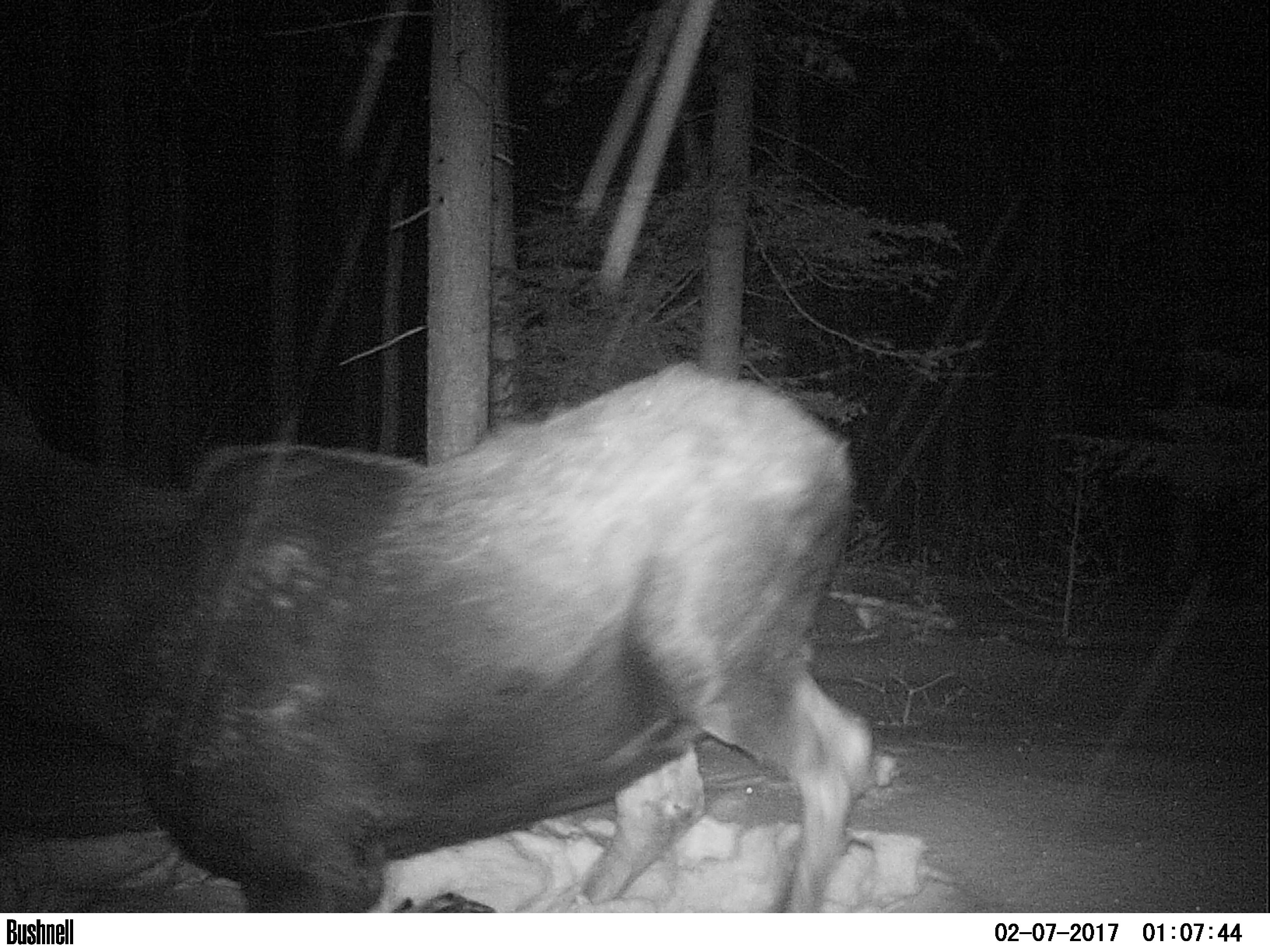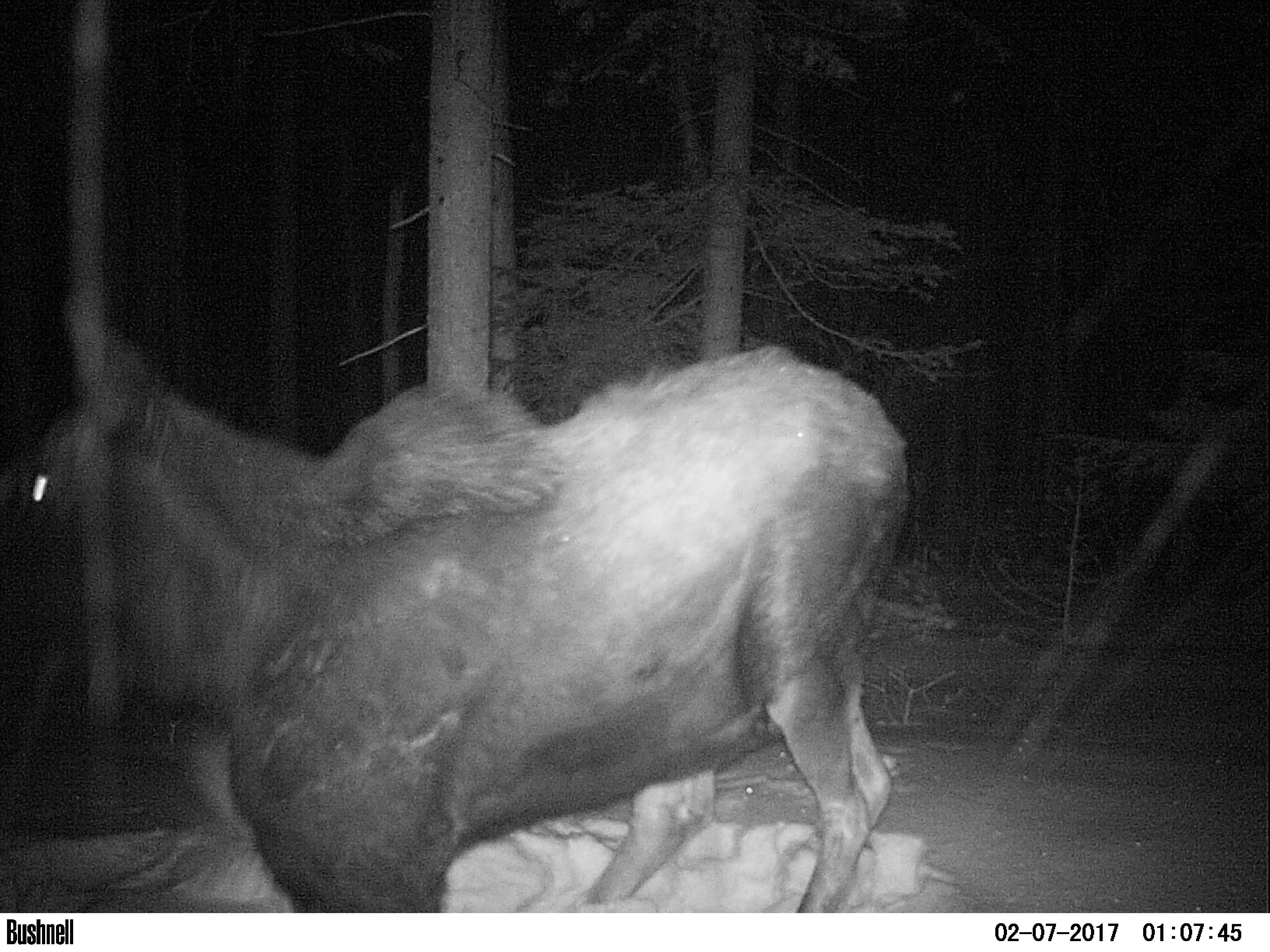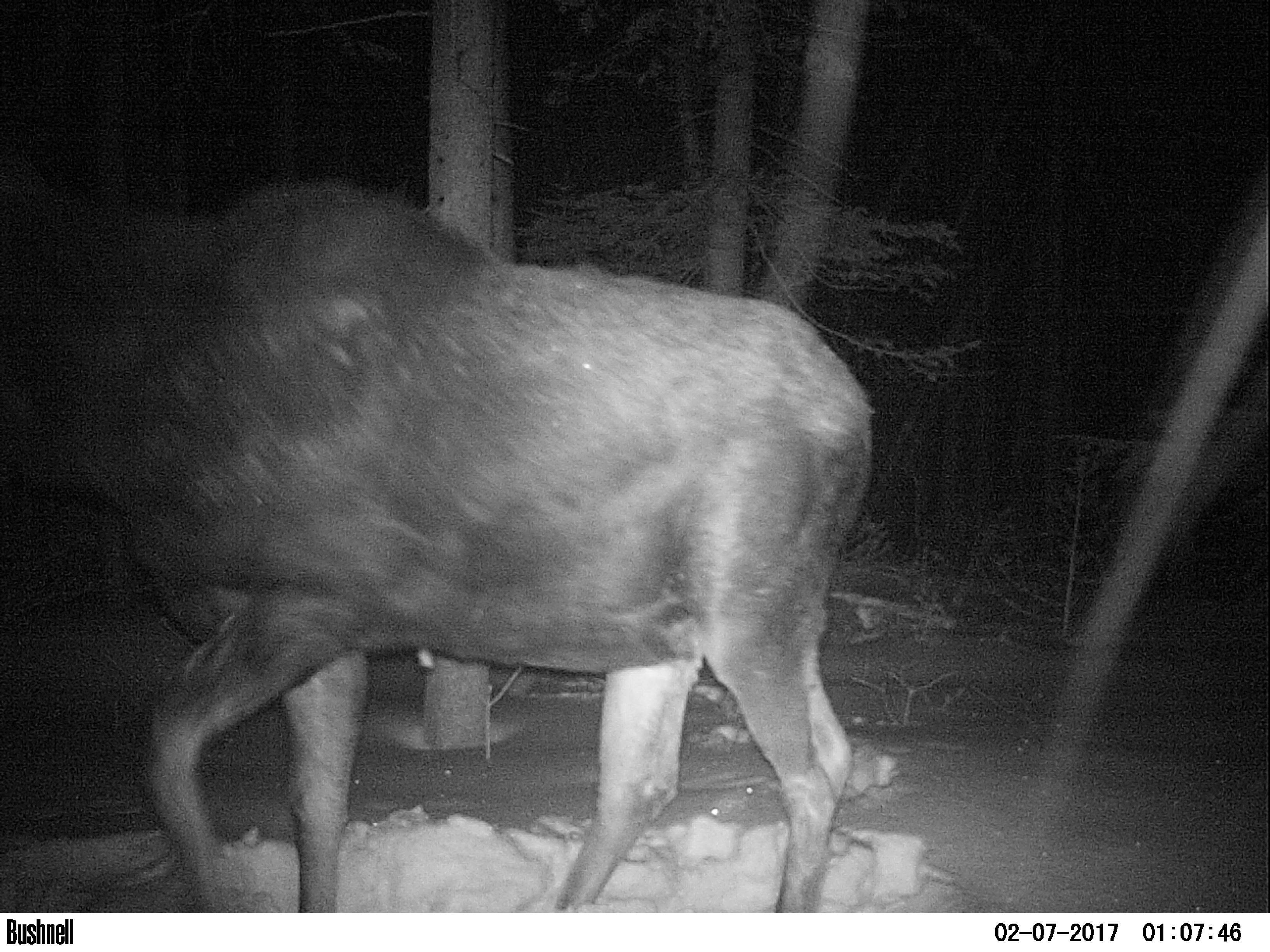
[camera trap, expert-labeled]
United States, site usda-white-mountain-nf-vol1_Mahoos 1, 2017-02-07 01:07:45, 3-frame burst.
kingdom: Animalia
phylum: Chordata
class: Mammalia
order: Artiodactyla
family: Cervidae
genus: Alces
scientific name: Alces alces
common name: moose